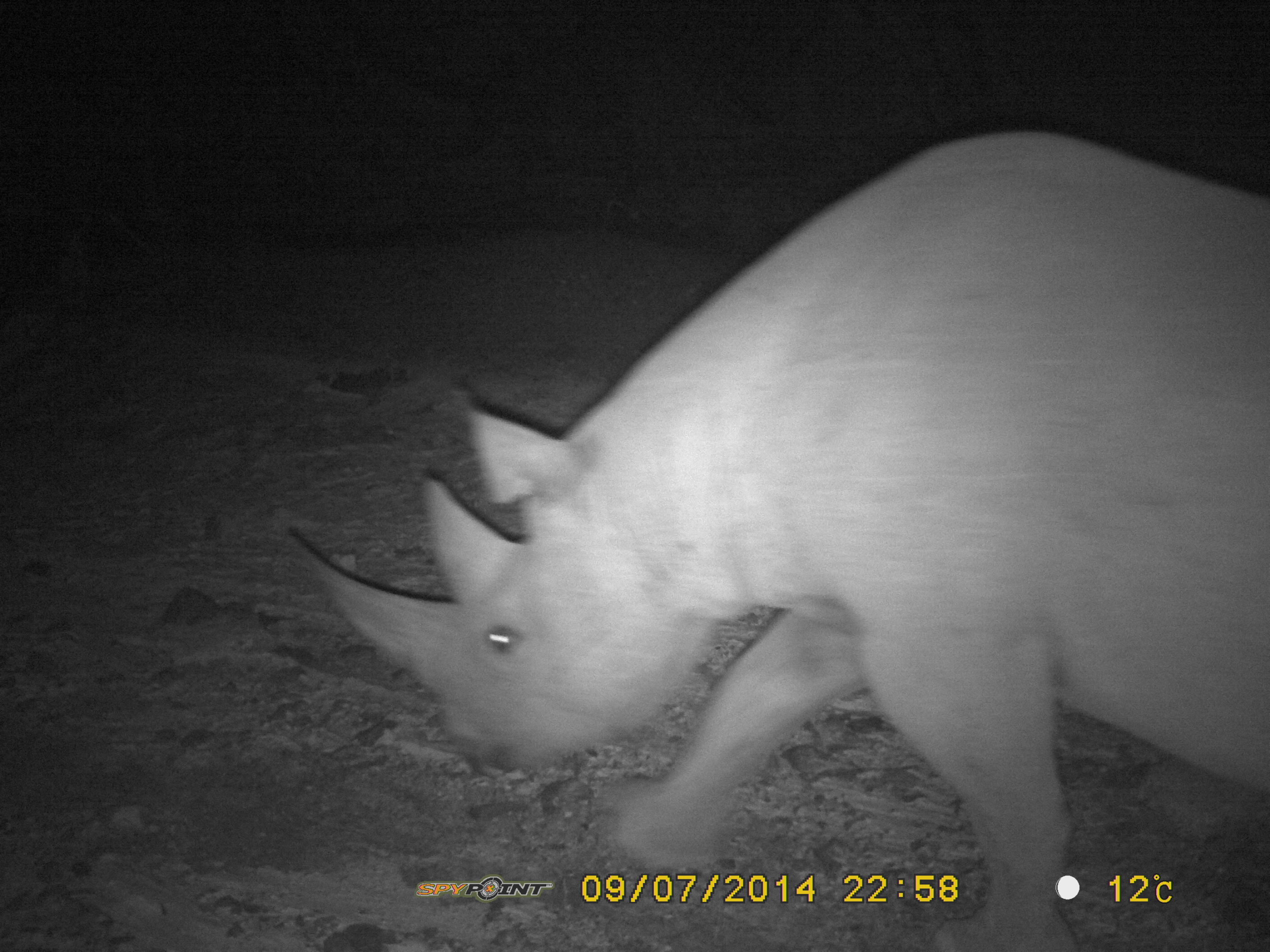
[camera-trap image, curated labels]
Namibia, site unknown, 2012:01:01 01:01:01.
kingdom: Animalia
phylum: Chordata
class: Mammalia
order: Perissodactyla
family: Rhinocerotidae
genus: Diceros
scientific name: Diceros bicornis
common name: black rhinoceros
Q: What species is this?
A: Diceros bicornis (black rhinoceros).